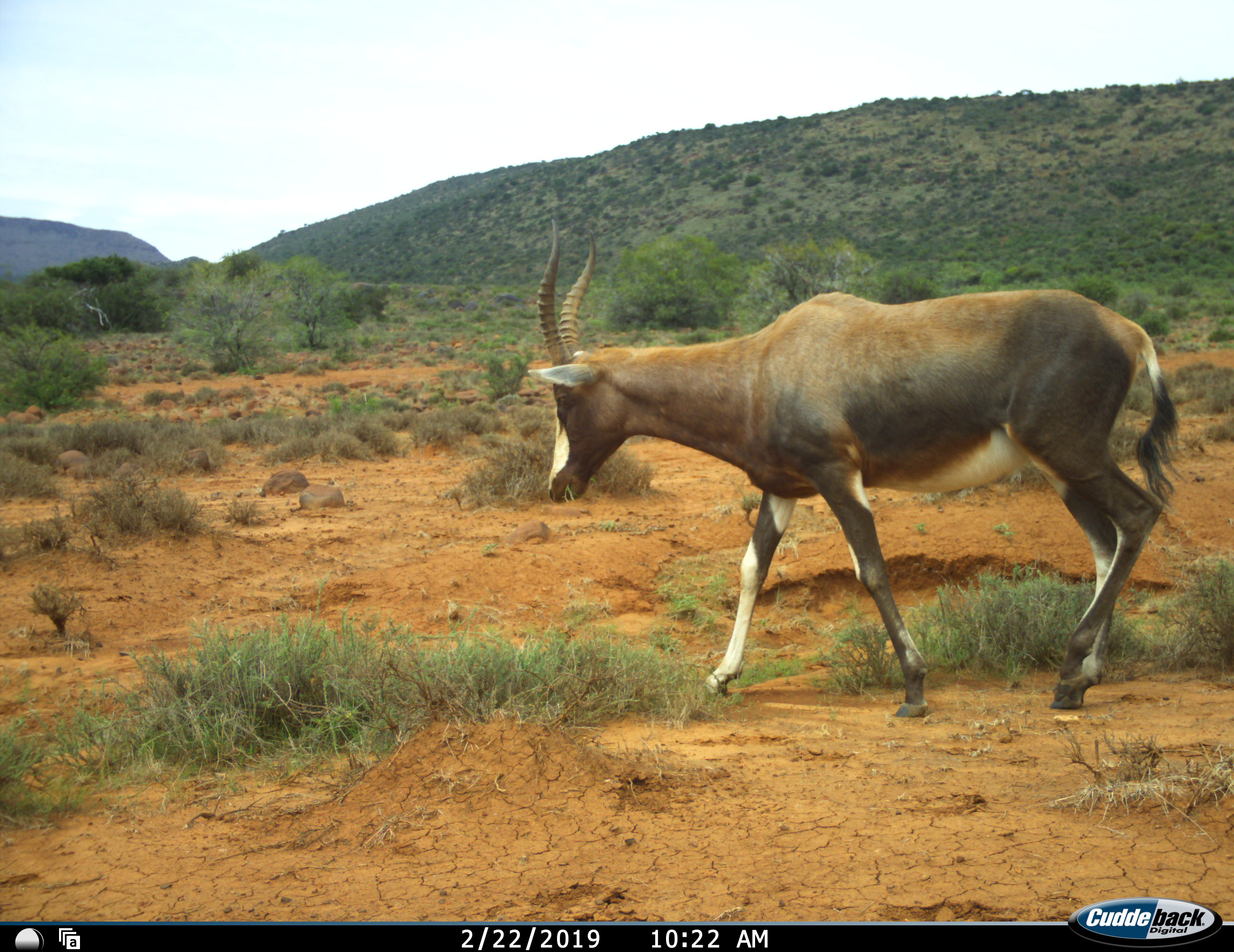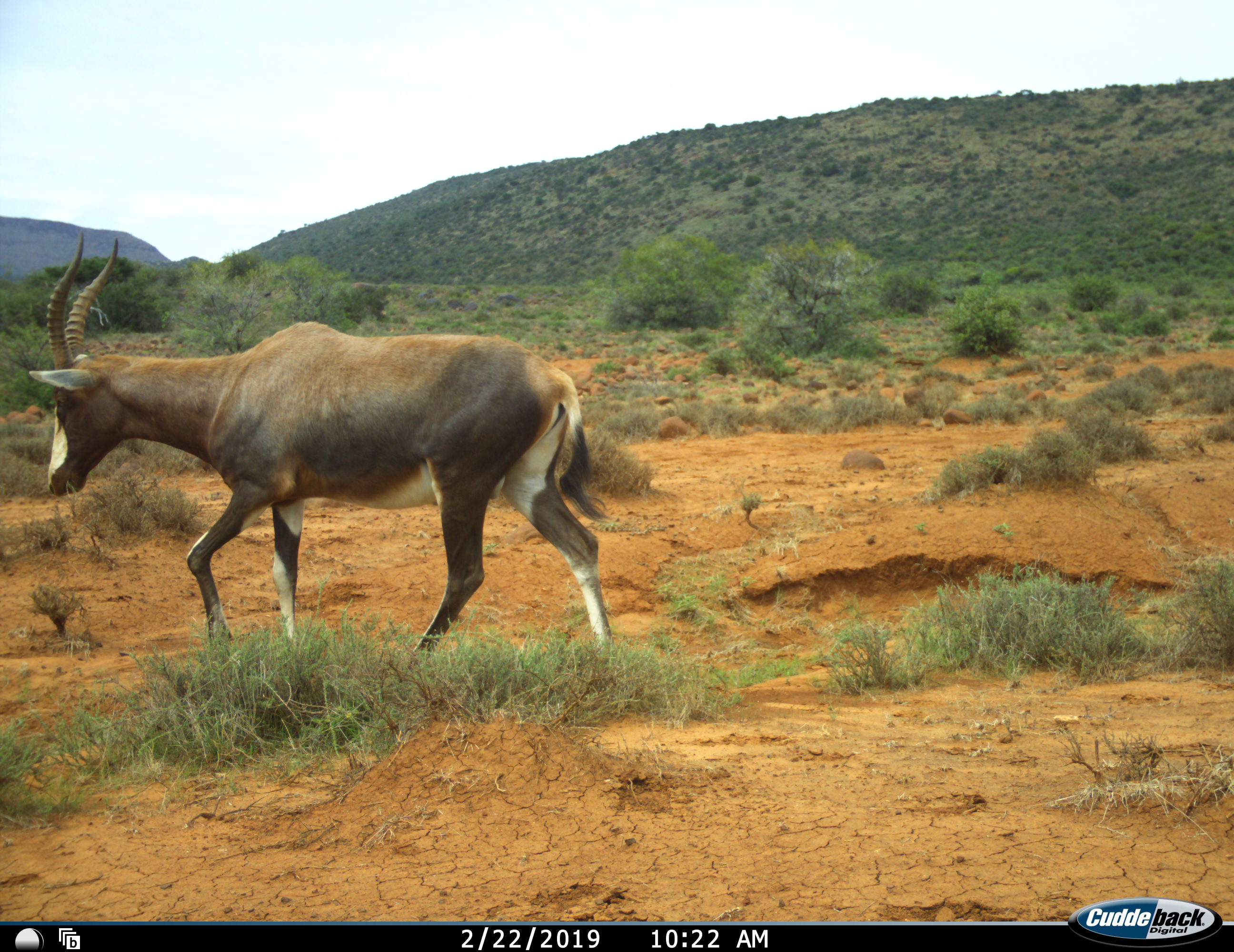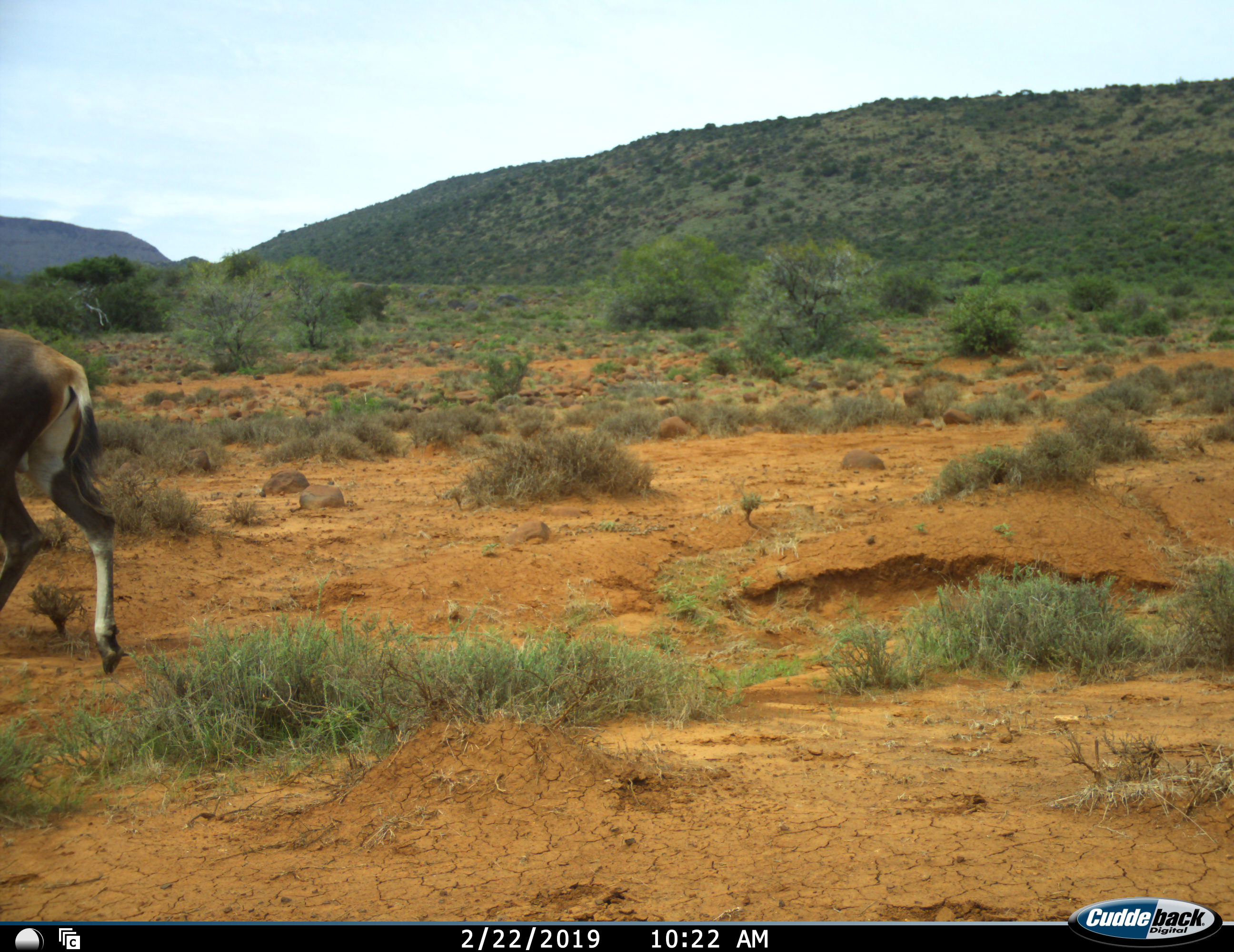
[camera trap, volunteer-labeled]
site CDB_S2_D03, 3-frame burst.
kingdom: Animalia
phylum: Chordata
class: Mammalia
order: Artiodactyla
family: Bovidae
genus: Damaliscus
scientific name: Damaliscus pygargus phillipsi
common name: blesbok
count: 1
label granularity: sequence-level